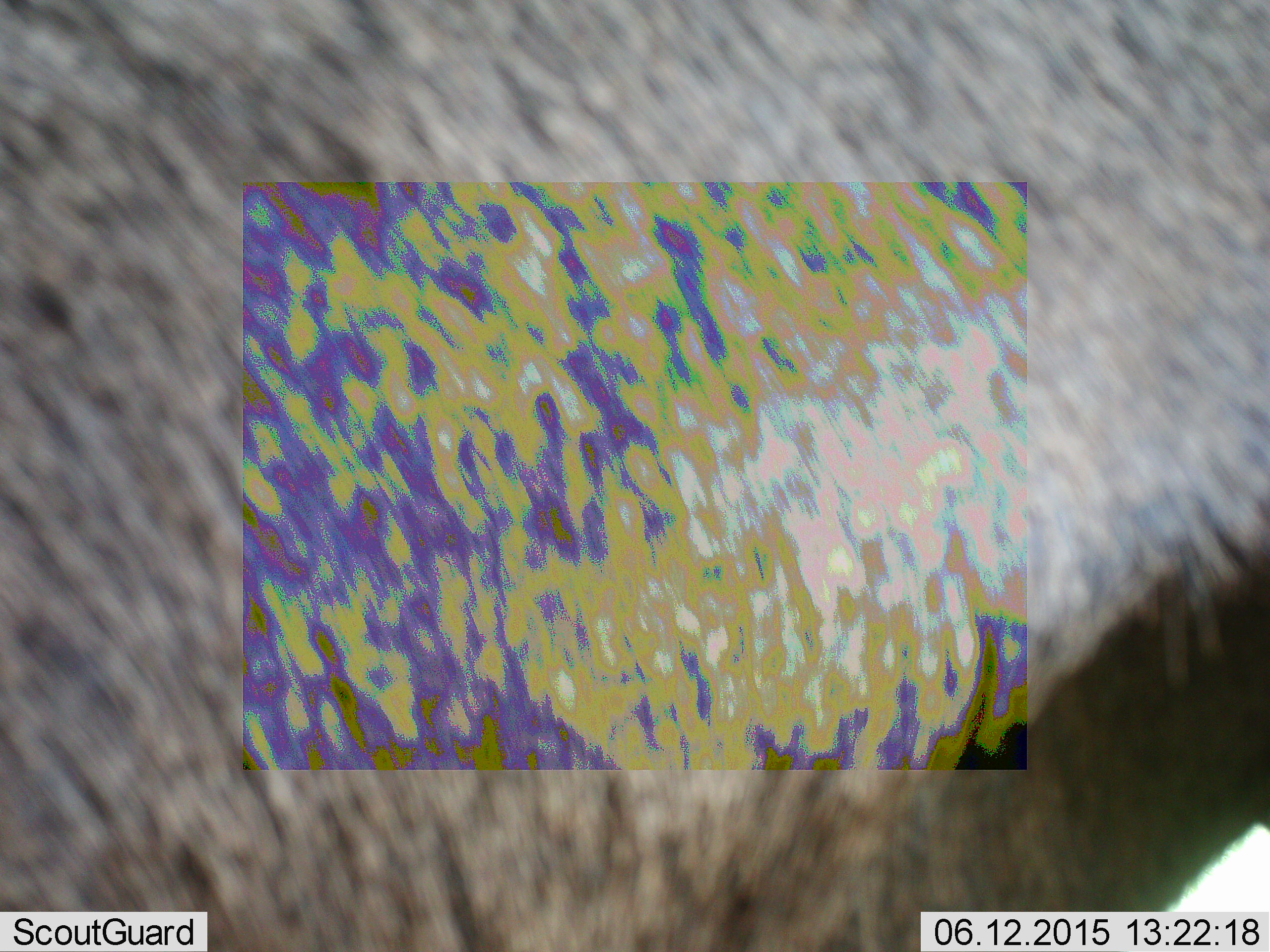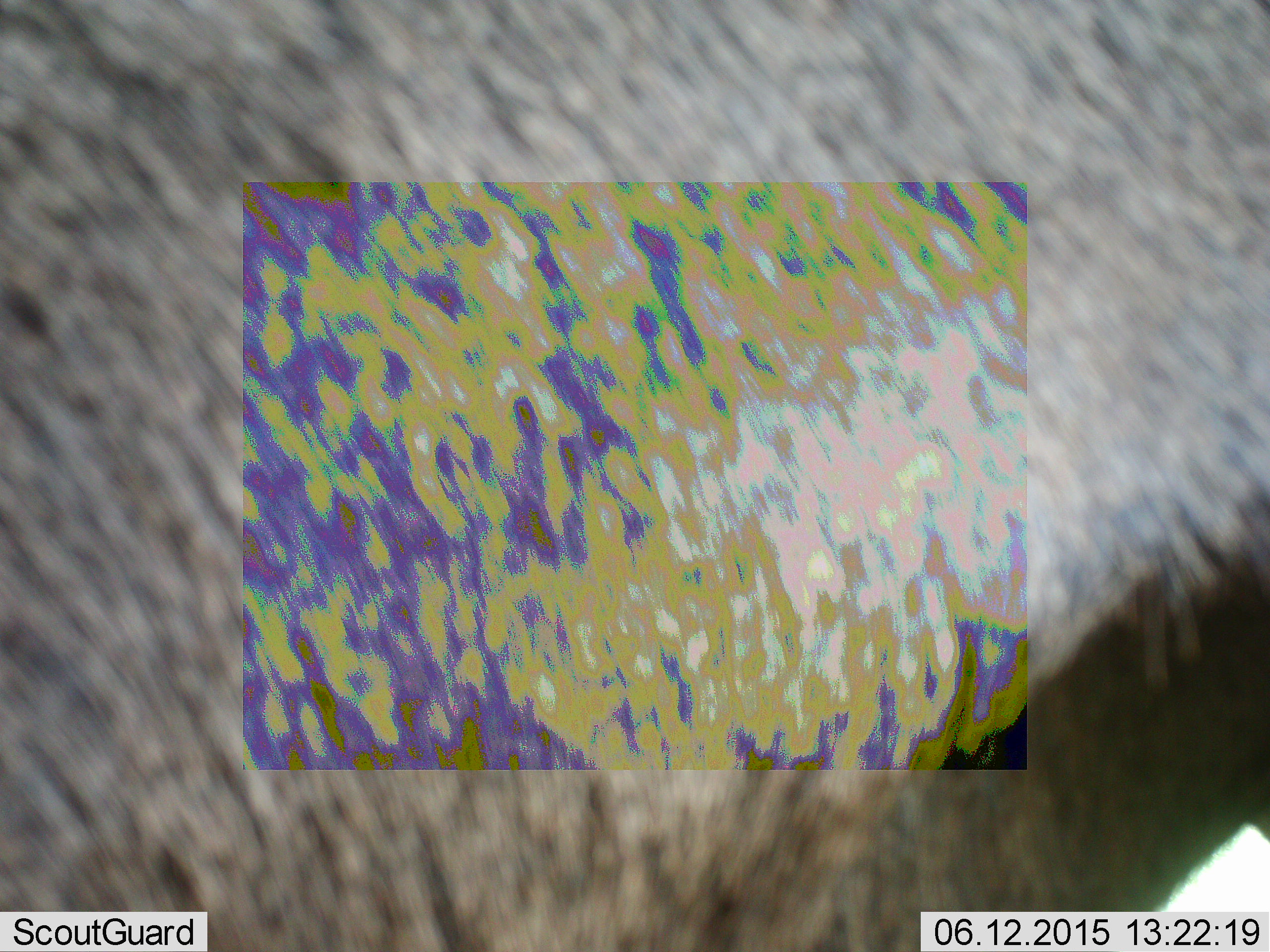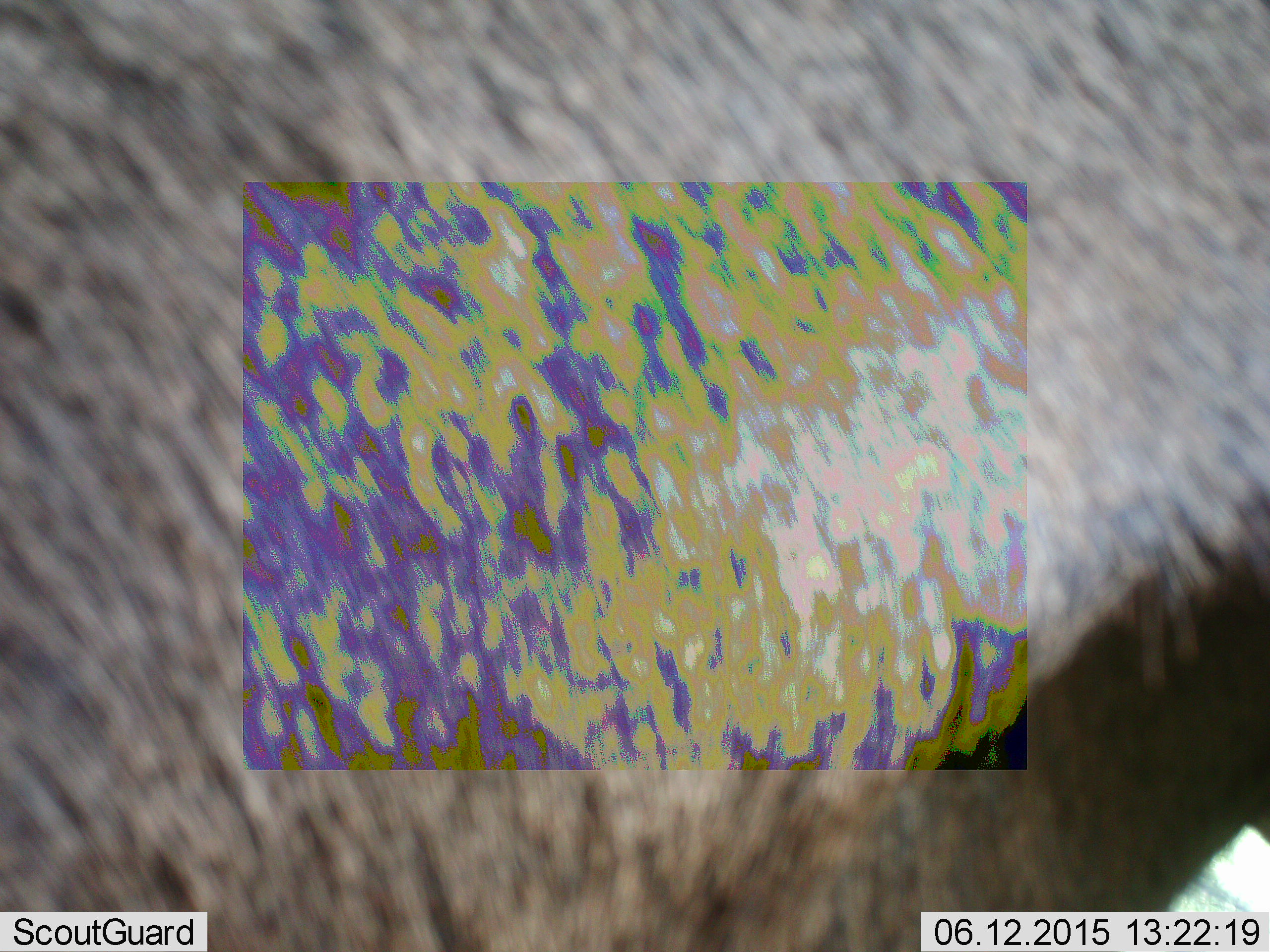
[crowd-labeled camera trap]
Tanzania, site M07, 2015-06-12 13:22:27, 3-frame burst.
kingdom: Animalia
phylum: Chordata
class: Mammalia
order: Artiodactyla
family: Bovidae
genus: Connochaetes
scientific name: Connochaetes taurinus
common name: blue wildebeest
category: wildebeest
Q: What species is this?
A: Wildebeest (blue wildebeest) (Connochaetes taurinus).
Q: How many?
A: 1.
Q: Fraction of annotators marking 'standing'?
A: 89%.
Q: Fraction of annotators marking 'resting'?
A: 0%.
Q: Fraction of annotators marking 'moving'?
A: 11%.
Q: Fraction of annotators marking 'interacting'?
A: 0%.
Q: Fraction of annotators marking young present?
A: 0%.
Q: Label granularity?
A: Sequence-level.